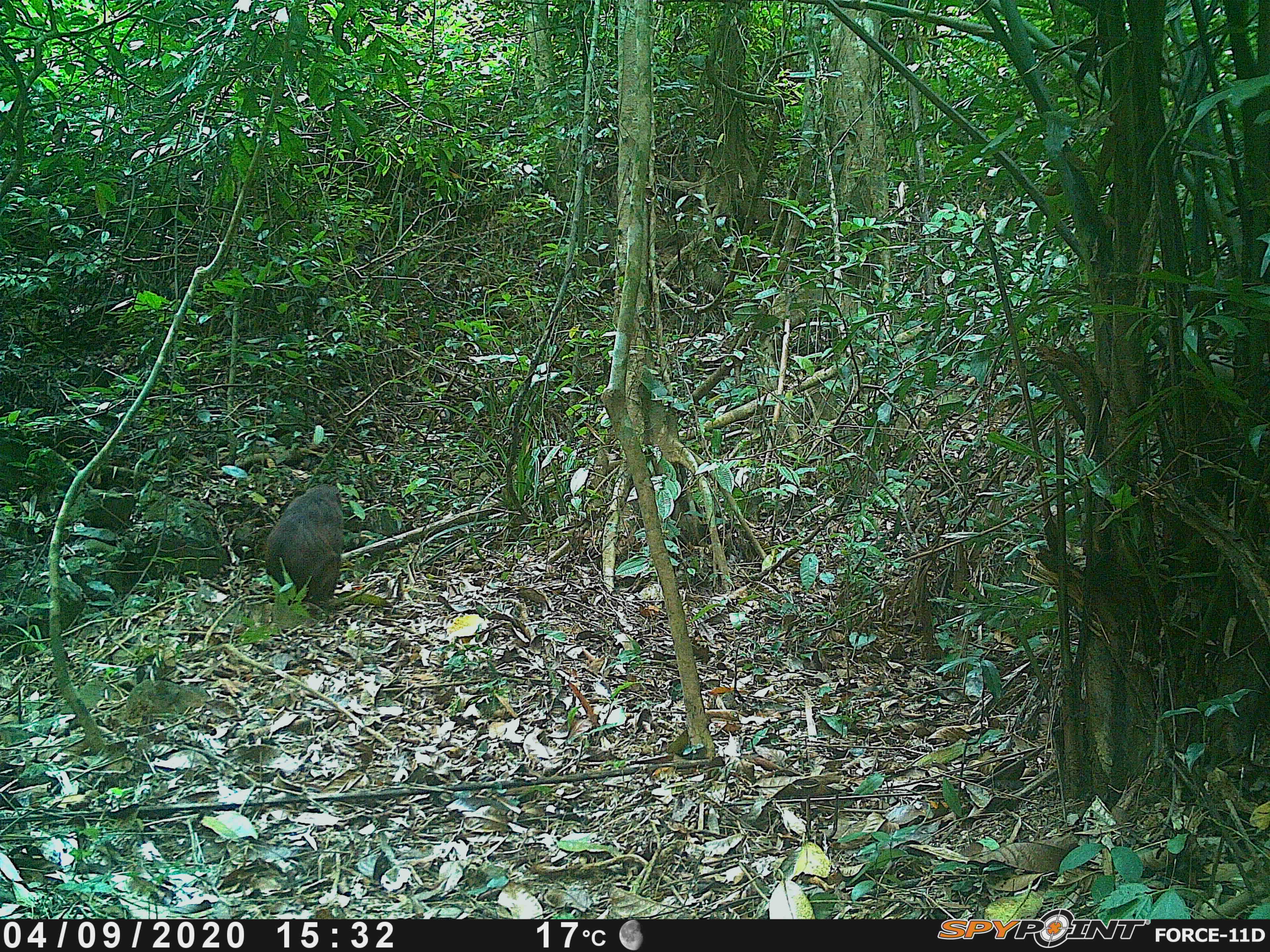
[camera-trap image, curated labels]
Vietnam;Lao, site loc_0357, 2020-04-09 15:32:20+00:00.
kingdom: Animalia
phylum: Chordata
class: Mammalia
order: Primates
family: Cercopithecidae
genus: Macaca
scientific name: Macaca arctoides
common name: stump-tailed macaque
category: stump tailed macaque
Stump tailed macaque (stump-tailed macaque) (Macaca arctoides). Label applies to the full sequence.